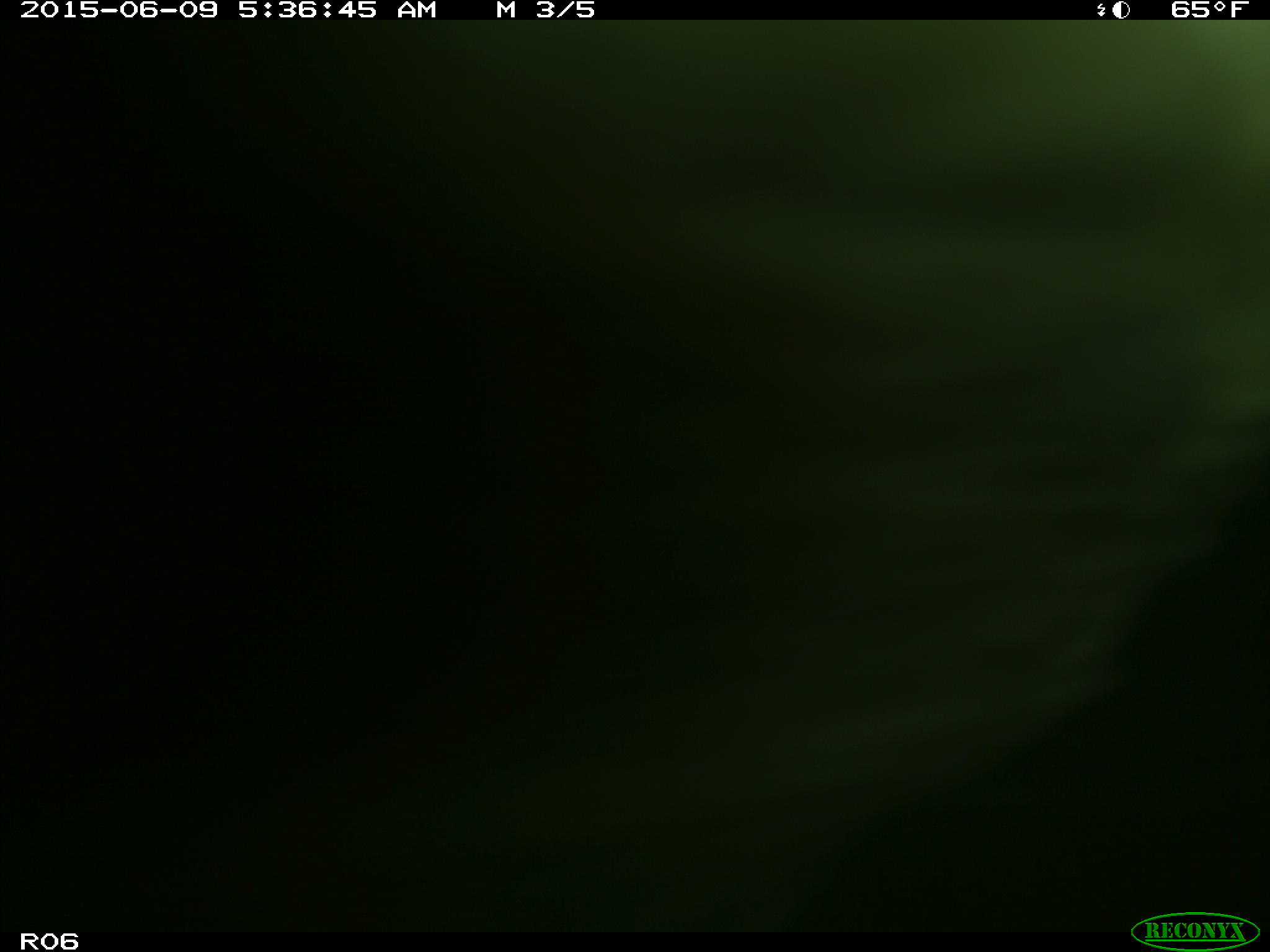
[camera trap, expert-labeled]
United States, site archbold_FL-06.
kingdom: Animalia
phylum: Chordata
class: Mammalia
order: Artiodactyla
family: Bovidae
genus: Bos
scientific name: Bos taurus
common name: domestic cow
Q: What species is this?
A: Bos taurus (domestic cow).